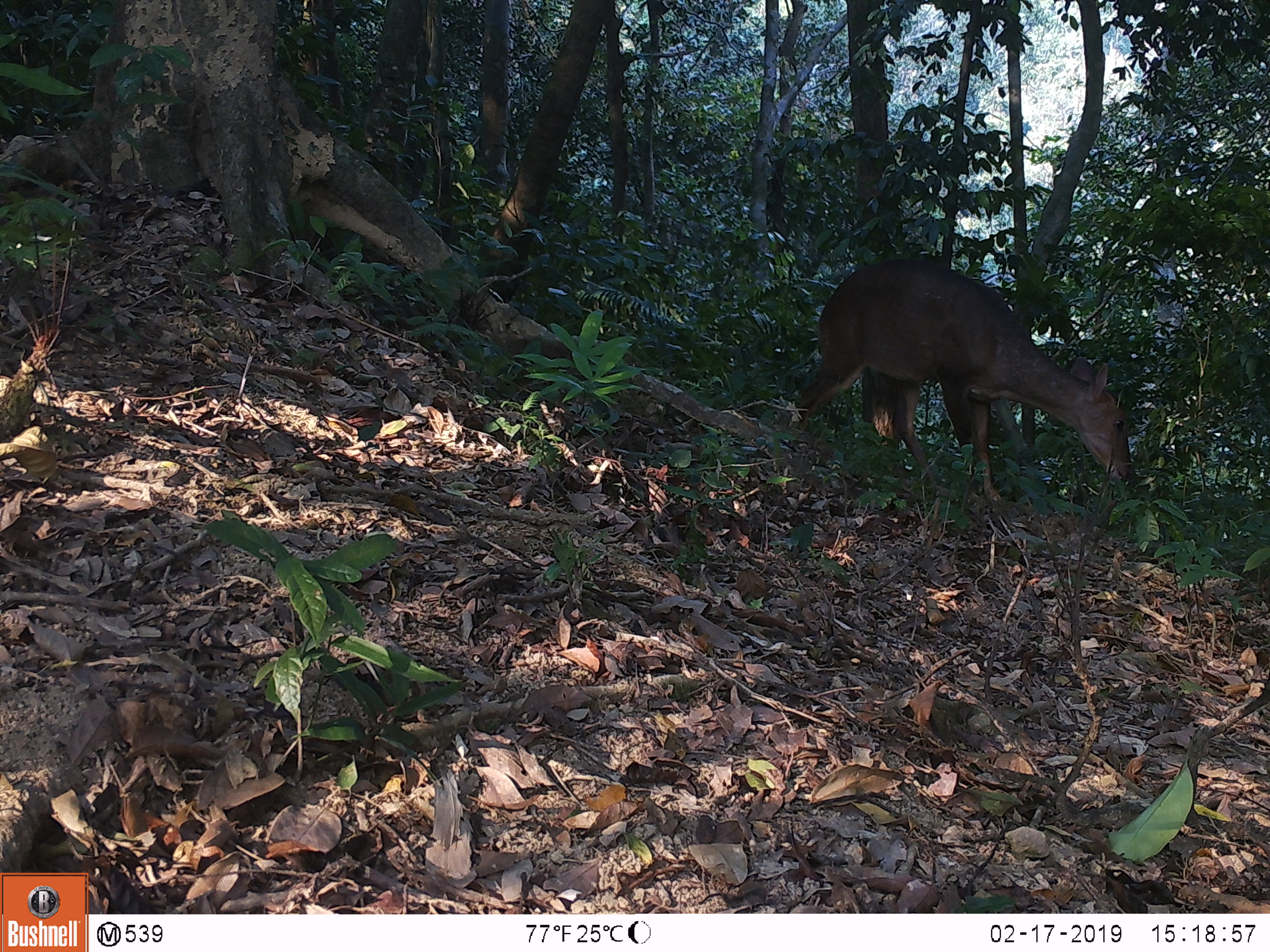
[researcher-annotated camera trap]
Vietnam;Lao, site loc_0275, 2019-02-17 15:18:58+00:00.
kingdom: Animalia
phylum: Chordata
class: Mammalia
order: Artiodactyla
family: Cervidae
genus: Muntiacus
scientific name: Muntiacus vuquangensis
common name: large-antlered muntjac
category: large antlered muntjac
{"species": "large antlered muntjac (large-antlered muntjac) (Muntiacus vuquangensis)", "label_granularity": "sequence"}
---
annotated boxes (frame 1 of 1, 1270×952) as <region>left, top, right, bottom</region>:
large antlered muntjac: <region>797, 258, 1132, 501</region>